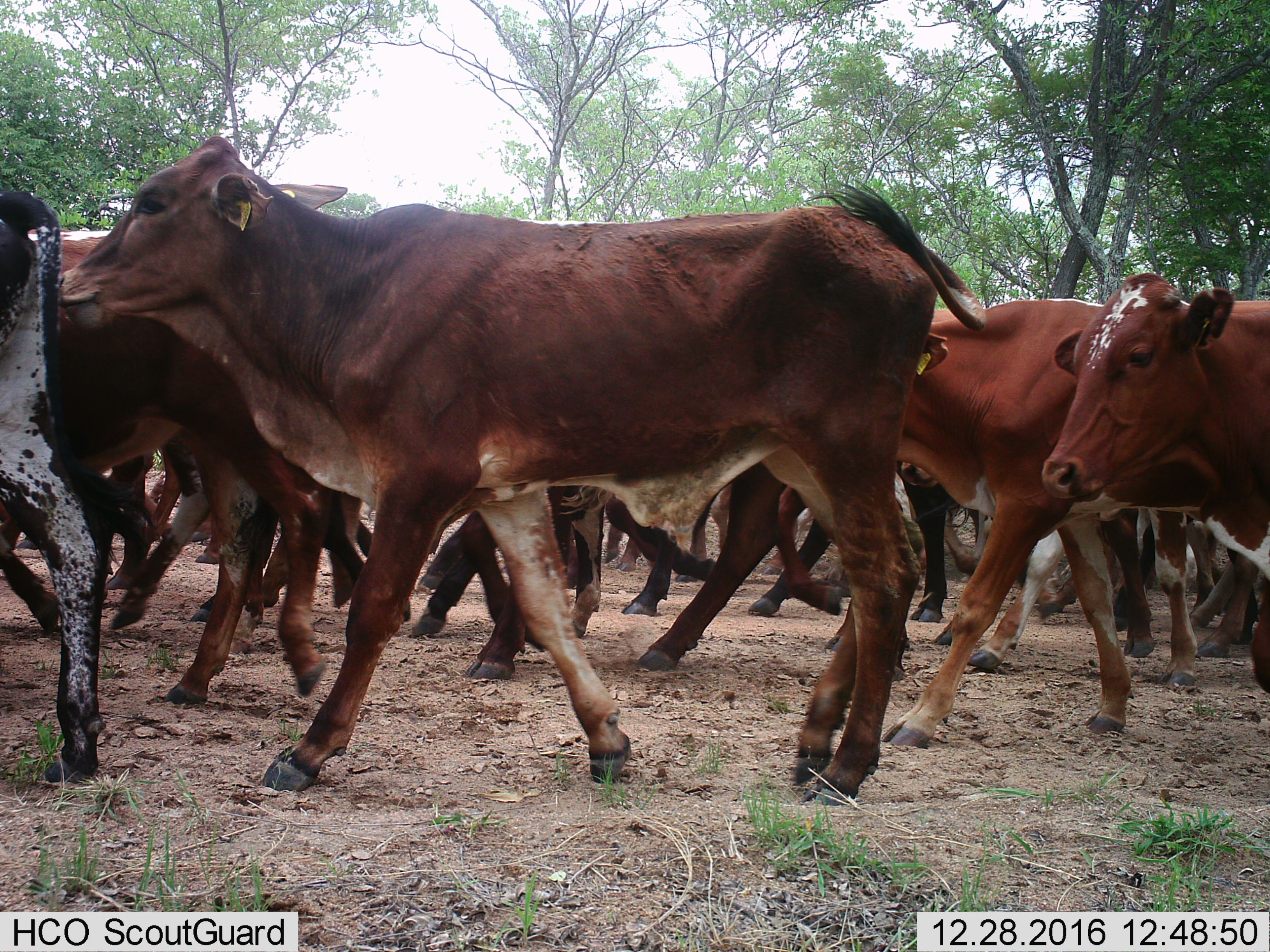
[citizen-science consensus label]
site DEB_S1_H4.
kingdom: Animalia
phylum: Chordata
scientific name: Vertebrata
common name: domestic animal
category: domesticanimal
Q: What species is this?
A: Domesticanimal (domestic animal) (Vertebrata).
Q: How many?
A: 11-50.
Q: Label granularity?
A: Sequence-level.